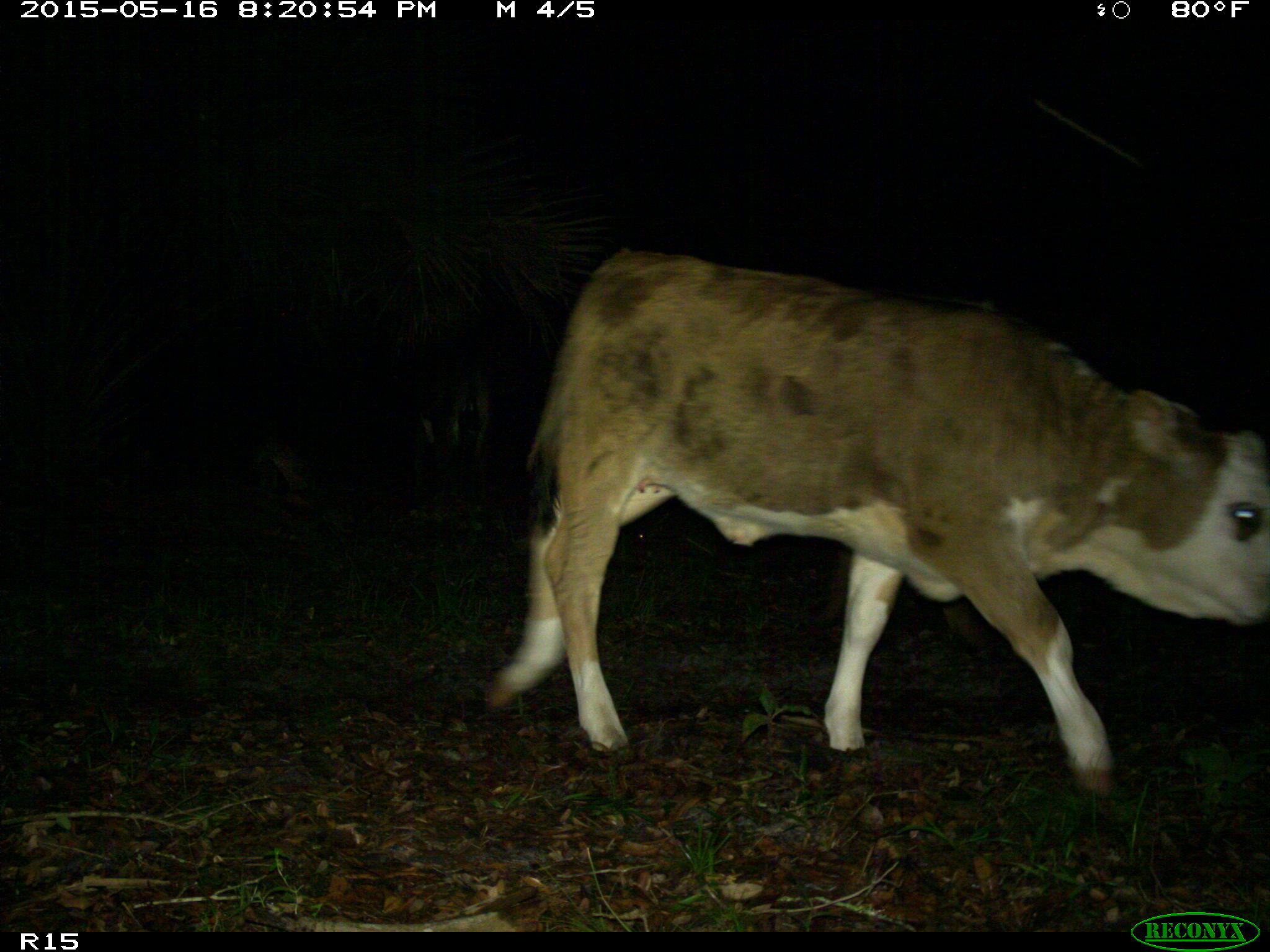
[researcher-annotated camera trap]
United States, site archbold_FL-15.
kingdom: Animalia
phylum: Chordata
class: Mammalia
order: Artiodactyla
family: Bovidae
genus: Bos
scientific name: Bos taurus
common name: domestic cow